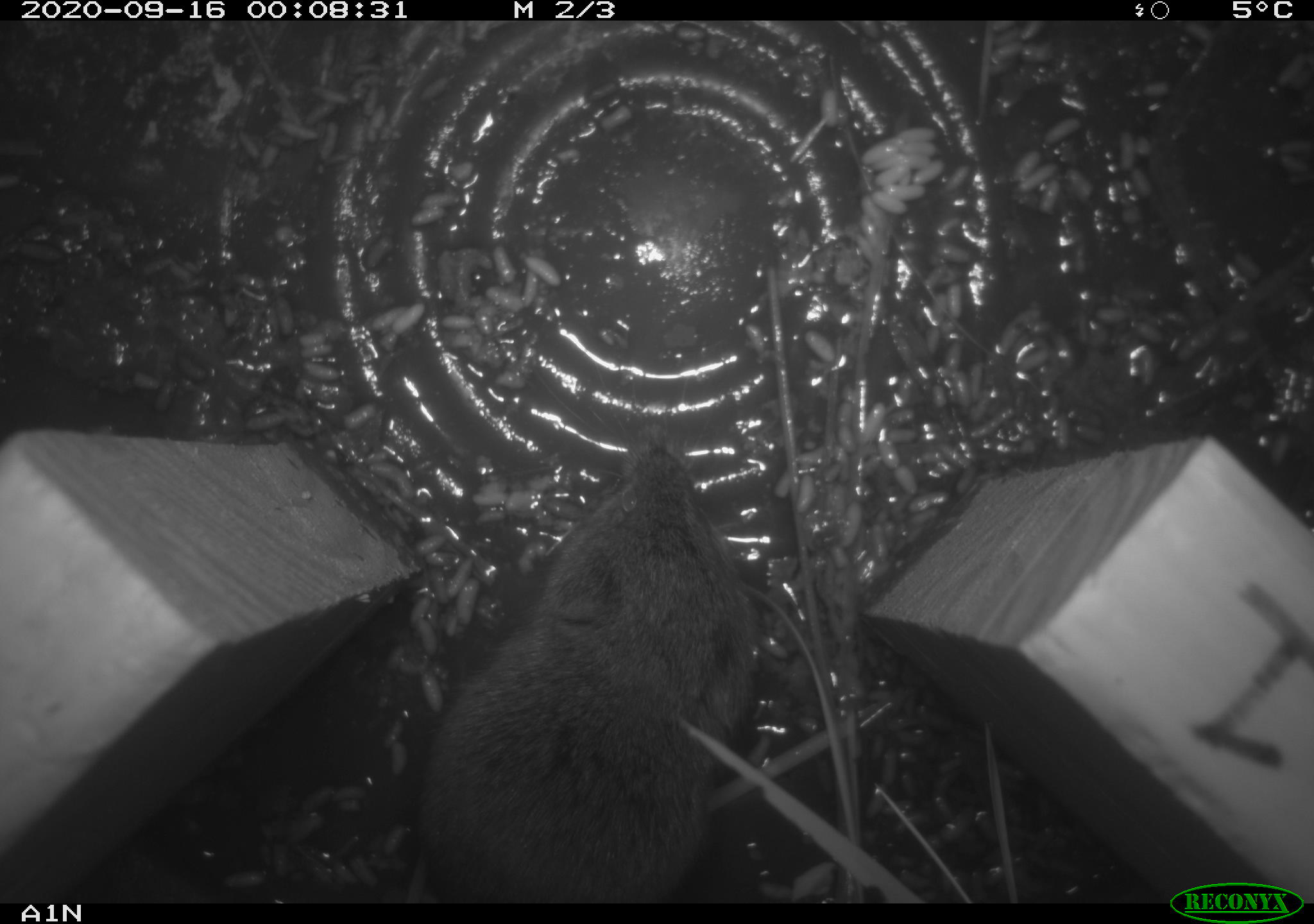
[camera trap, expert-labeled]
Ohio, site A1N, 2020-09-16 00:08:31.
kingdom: Animalia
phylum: Chordata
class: Mammalia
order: Rodentia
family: Cricetidae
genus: Microtus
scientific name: Microtus pennsylvanicus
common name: meadow vole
Meadow vole (Microtus pennsylvanicus).